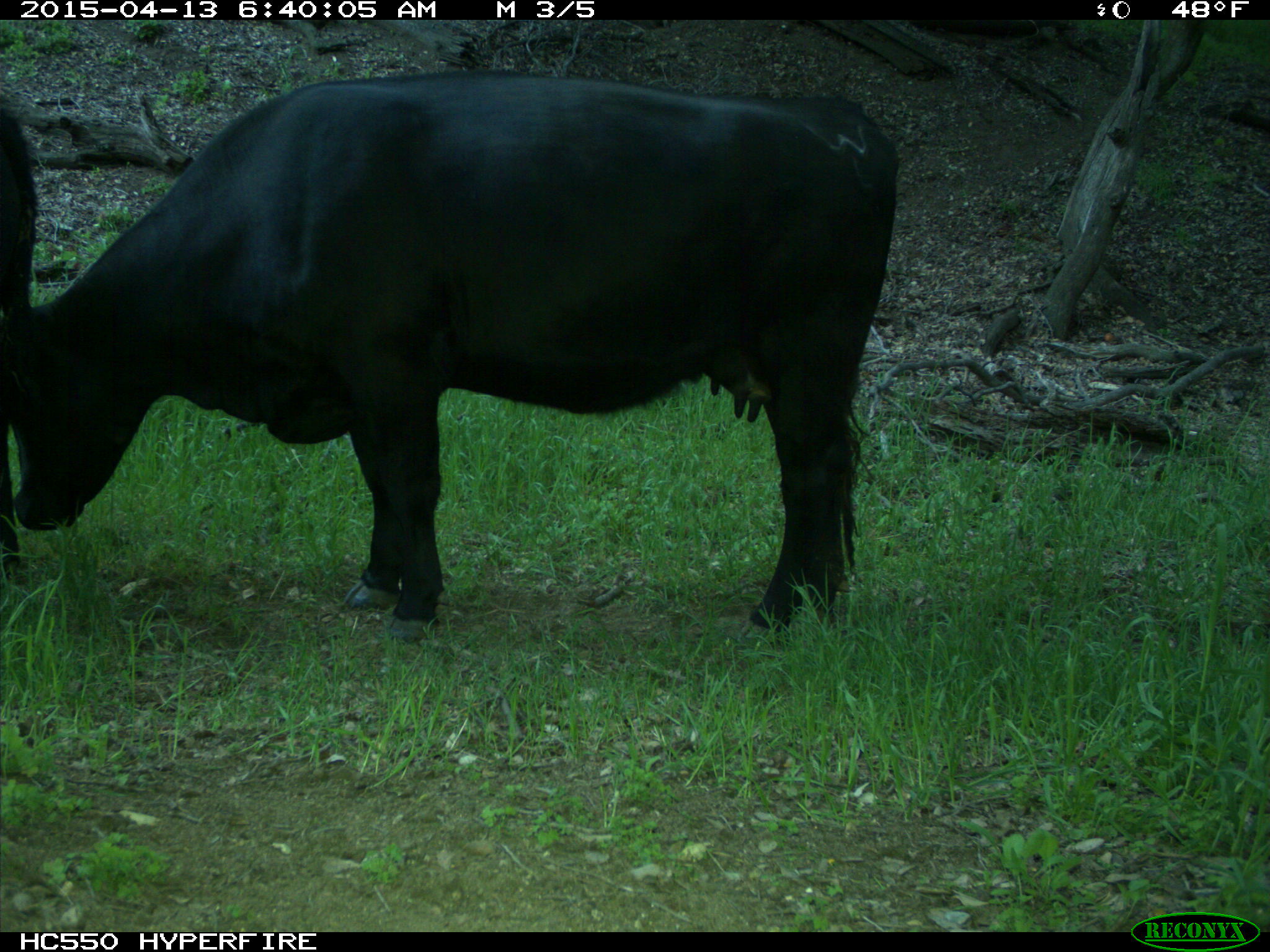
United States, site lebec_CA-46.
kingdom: Animalia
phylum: Chordata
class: Mammalia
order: Artiodactyla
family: Bovidae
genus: Bos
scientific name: Bos taurus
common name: domestic cow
Bos taurus (domestic cow).